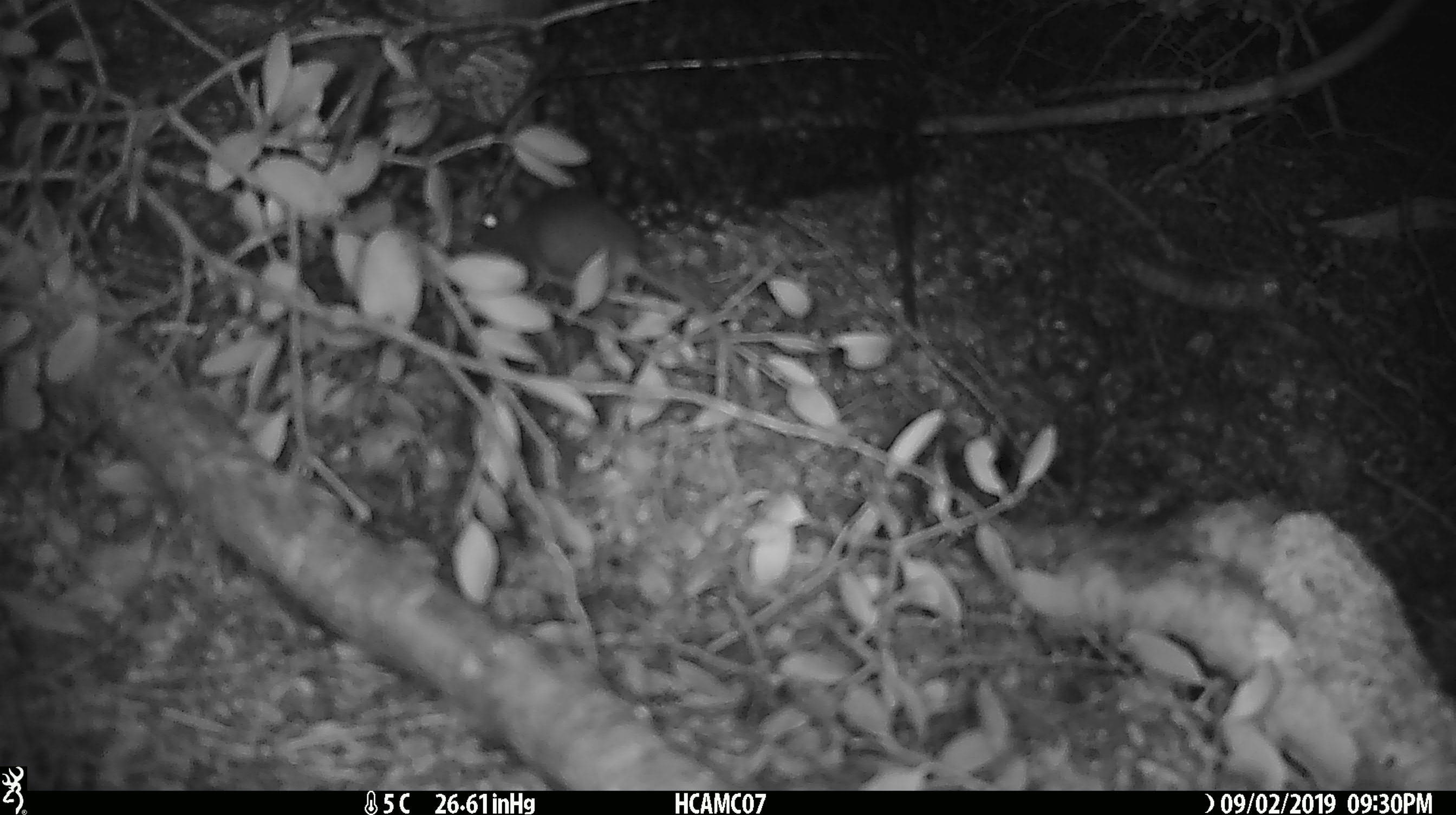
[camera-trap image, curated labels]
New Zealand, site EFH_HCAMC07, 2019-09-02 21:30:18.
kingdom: Animalia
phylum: Chordata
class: Mammalia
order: Rodentia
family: Muridae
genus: Mus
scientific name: Mus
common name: mouse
Mouse (Mus).